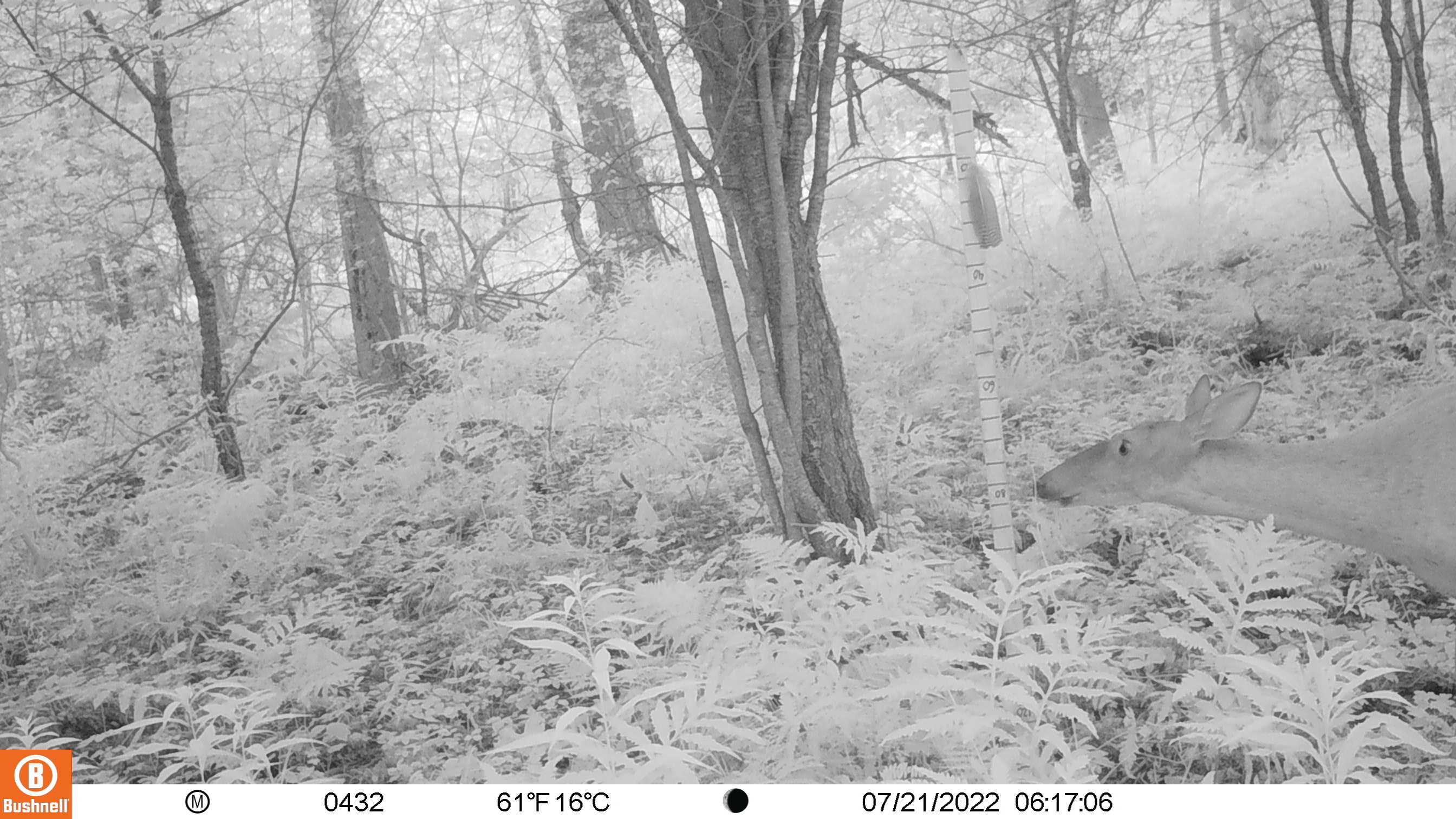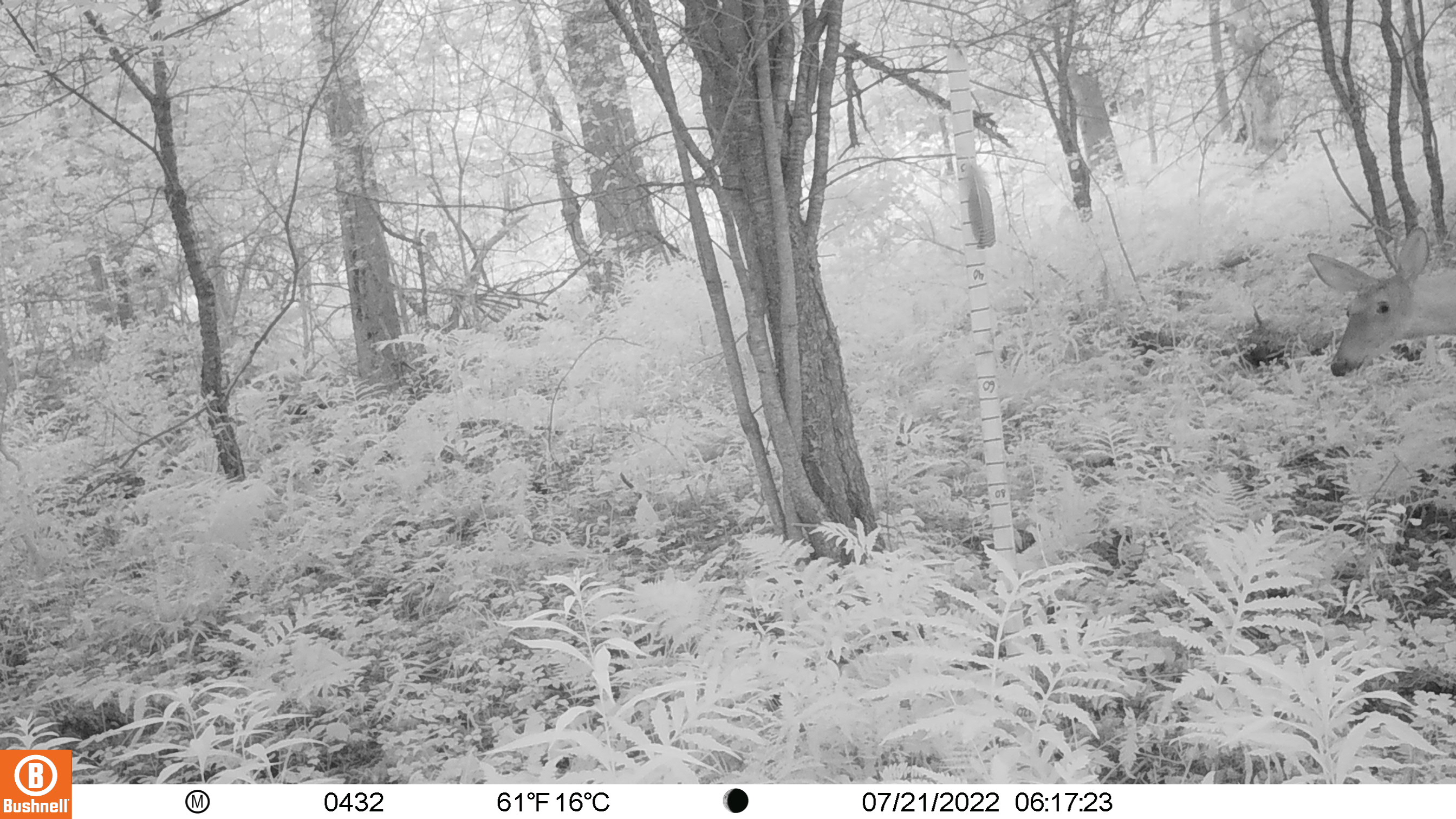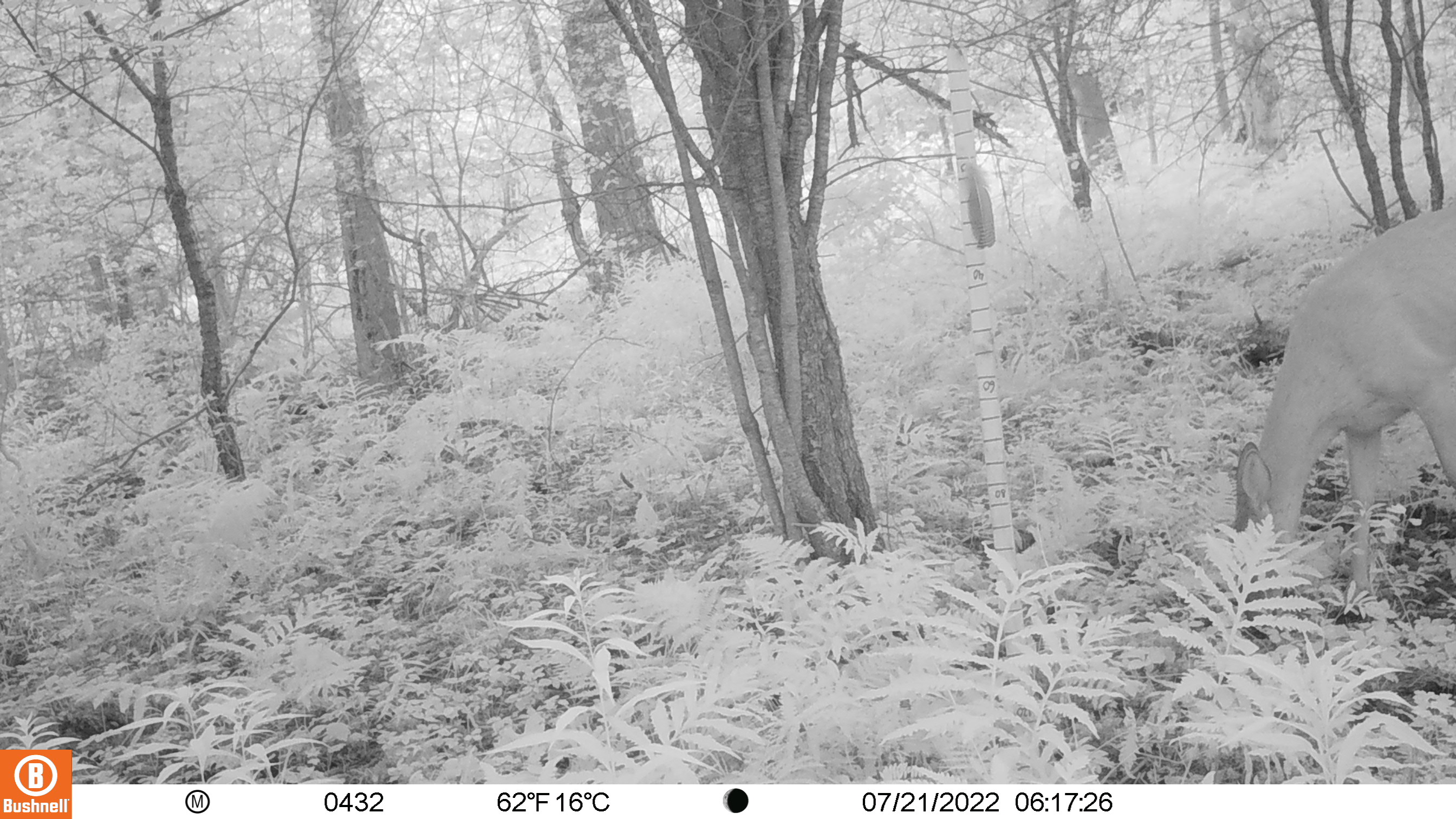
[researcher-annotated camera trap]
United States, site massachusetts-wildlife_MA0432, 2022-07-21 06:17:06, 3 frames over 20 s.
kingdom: Animalia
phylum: Chordata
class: Mammalia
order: Artiodactyla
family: Cervidae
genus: Odocoileus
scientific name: Odocoileus virginianus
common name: white-tailed deer